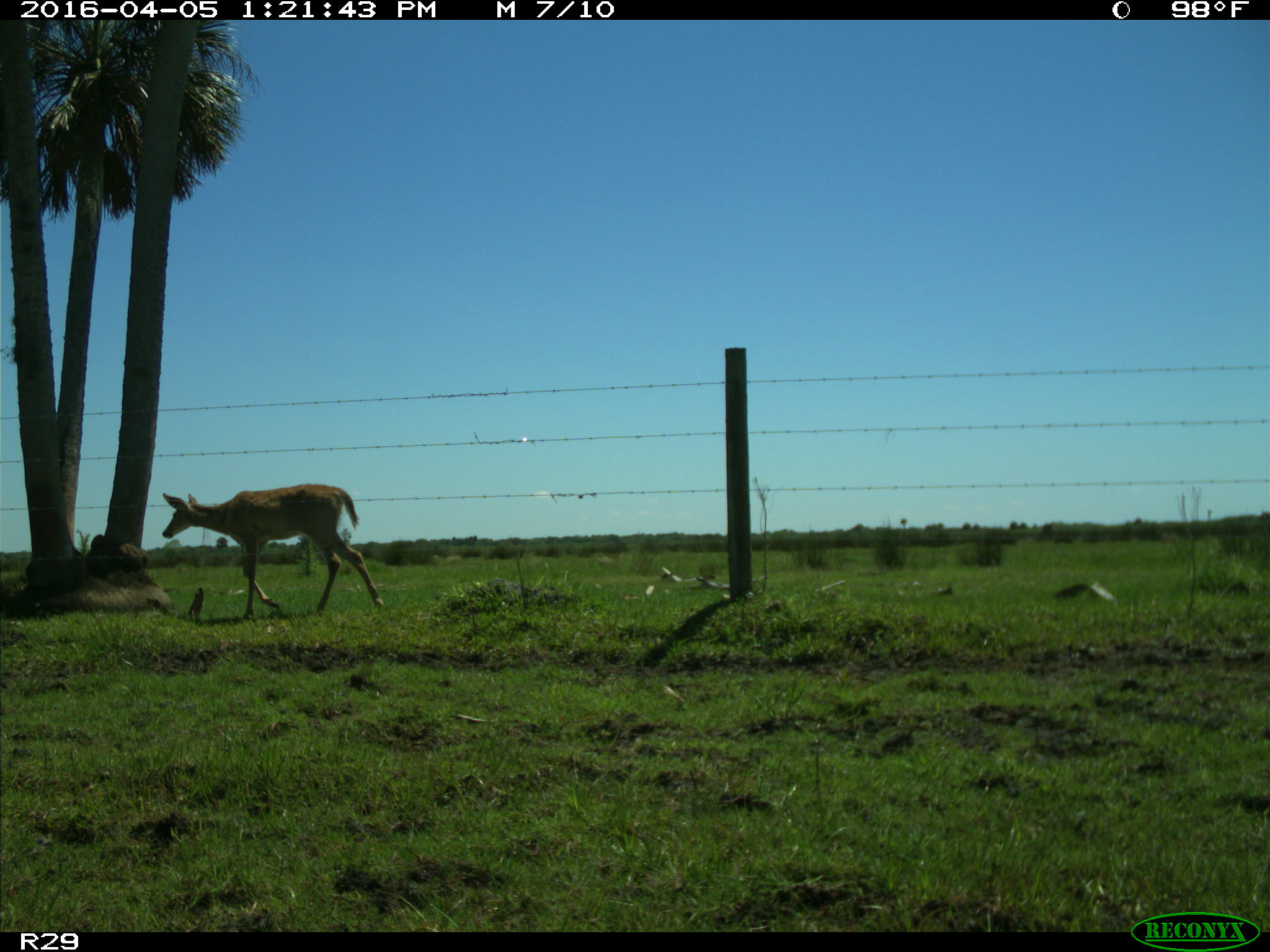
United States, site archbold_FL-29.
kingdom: Animalia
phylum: Chordata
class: Mammalia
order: Artiodactyla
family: Cervidae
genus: Odocoileus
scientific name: Odocoileus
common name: deer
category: unidentified deer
Unidentified deer (deer) (Odocoileus).